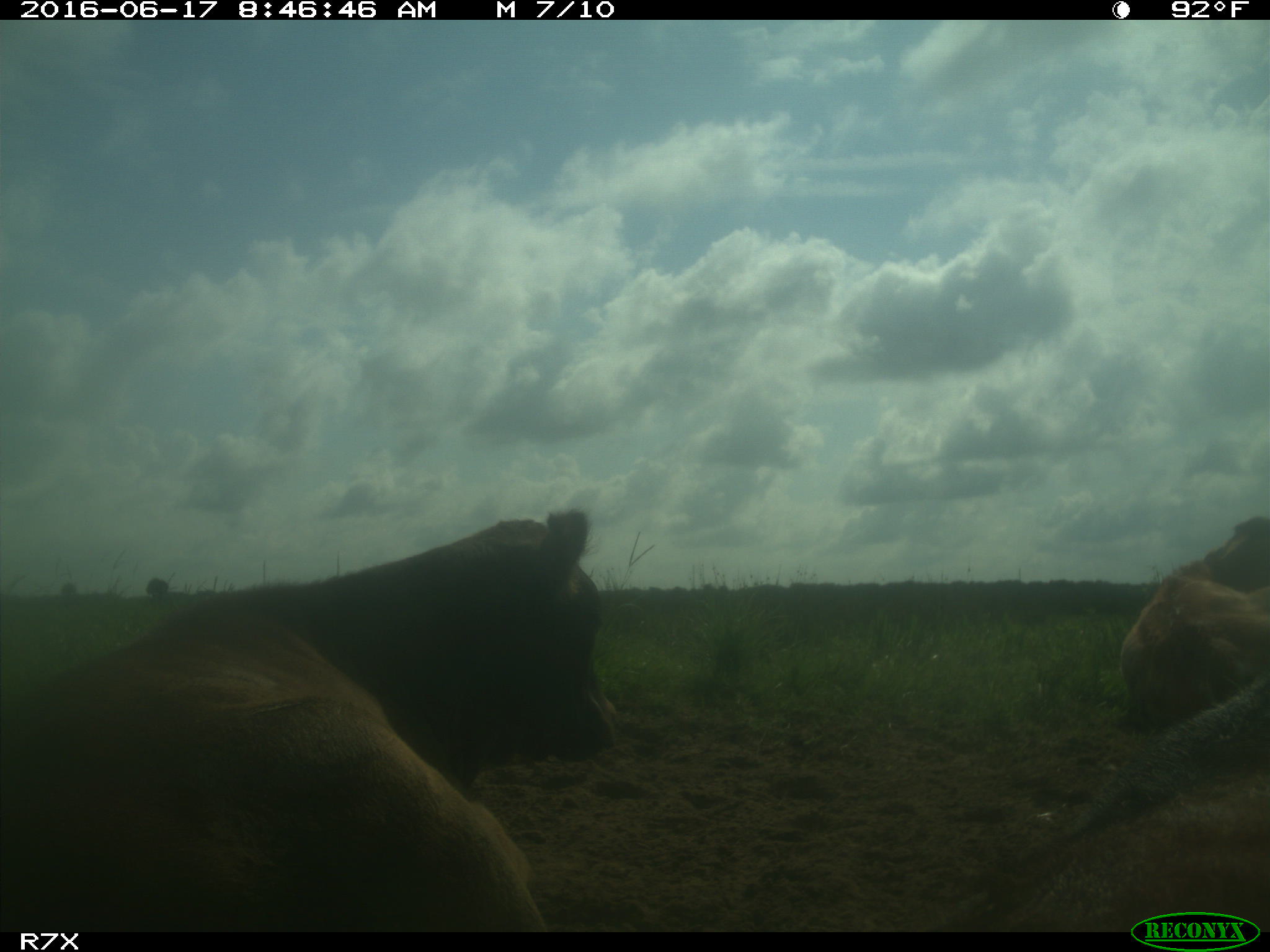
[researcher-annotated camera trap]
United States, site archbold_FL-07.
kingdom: Animalia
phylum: Chordata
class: Mammalia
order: Artiodactyla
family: Bovidae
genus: Bos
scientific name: Bos taurus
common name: domestic cow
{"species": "Bos taurus (domestic cow)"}